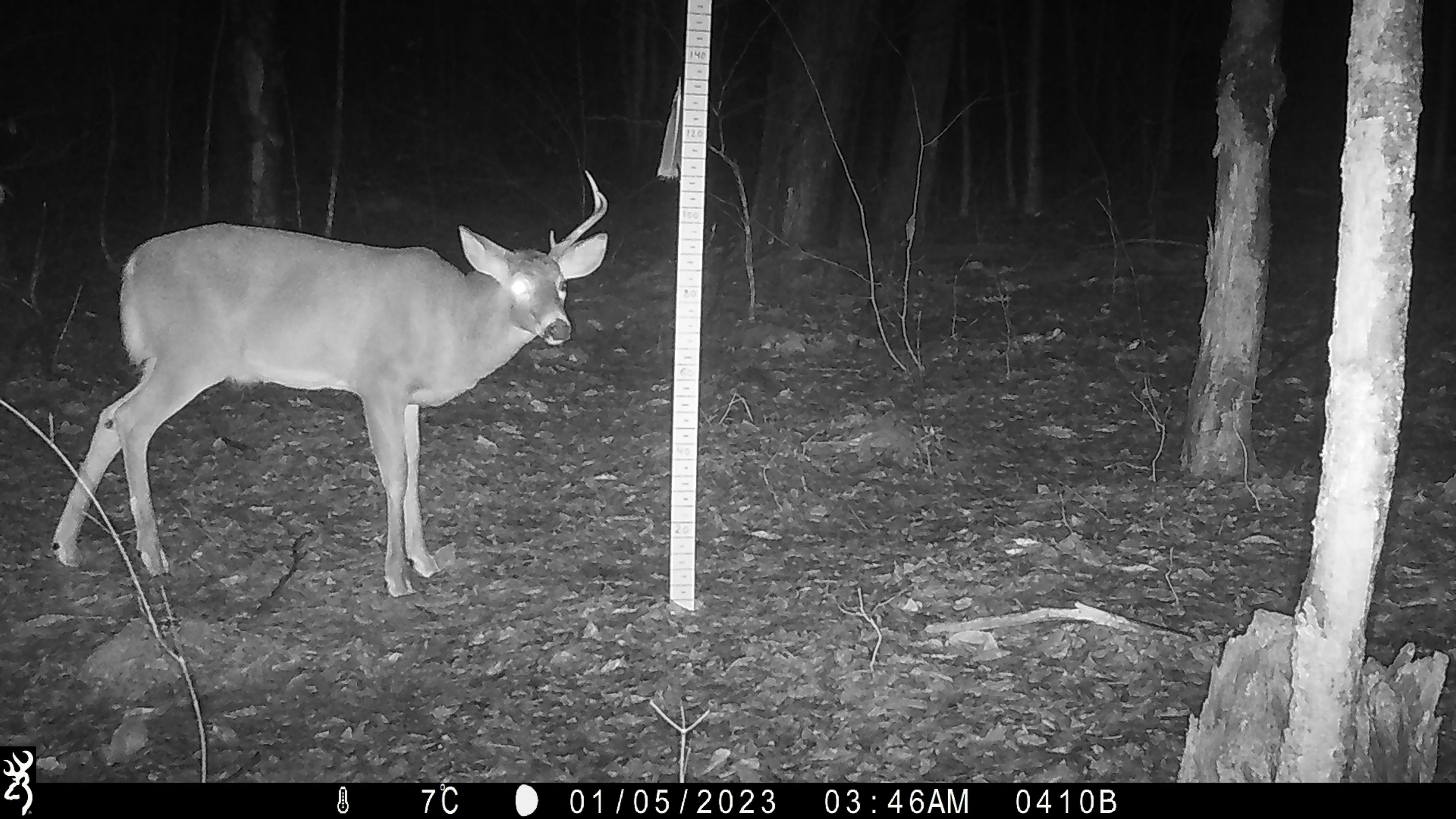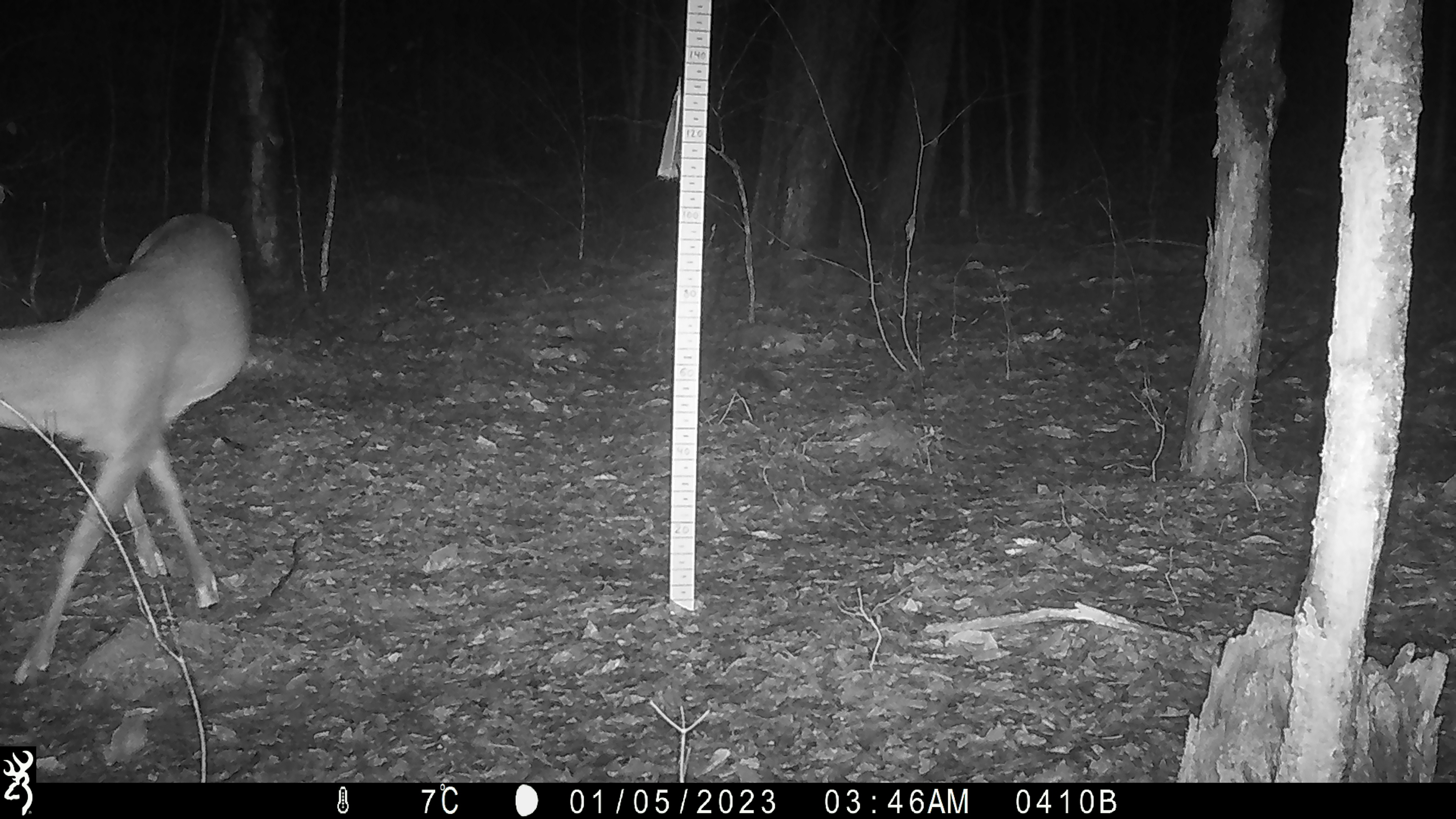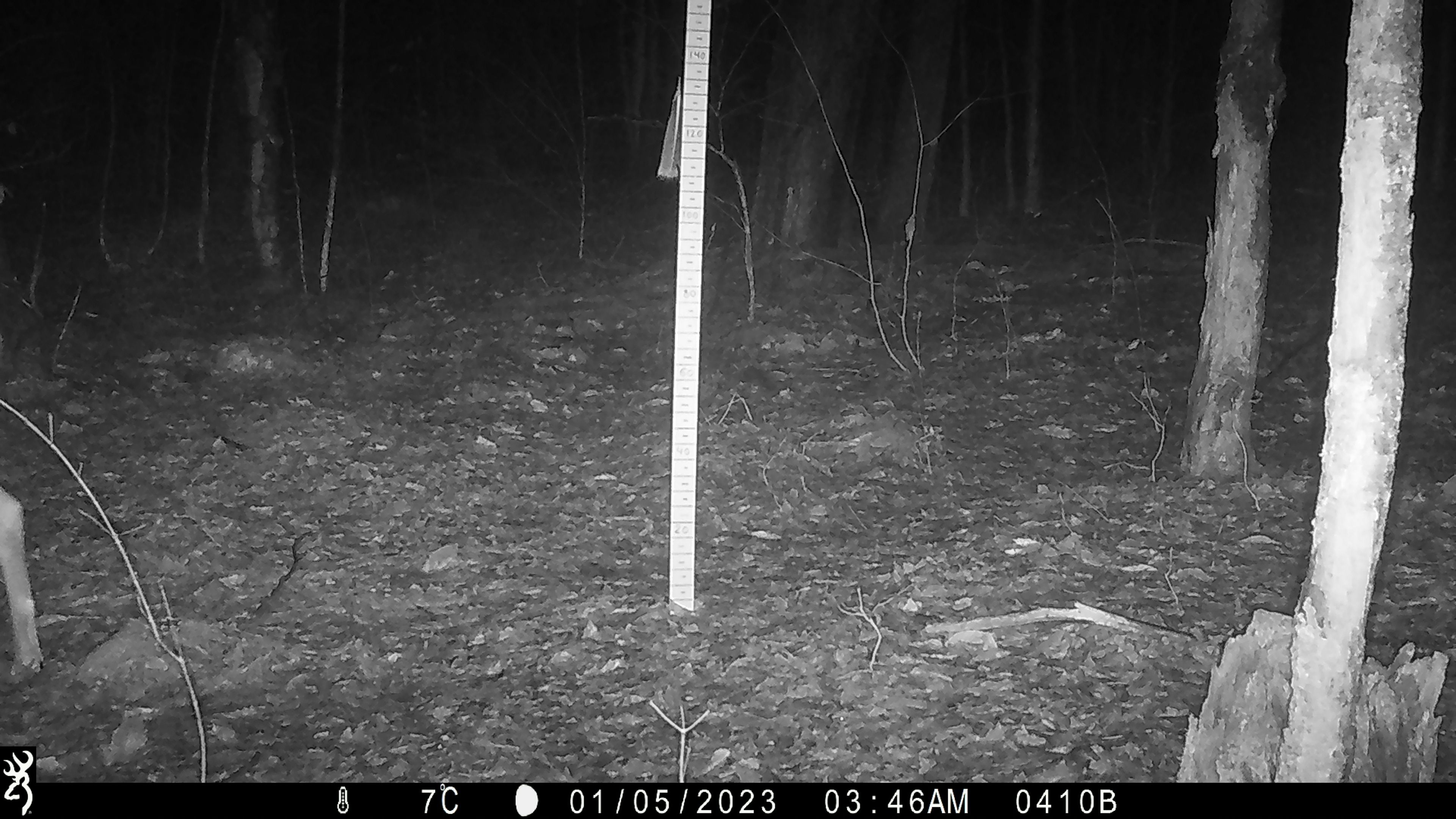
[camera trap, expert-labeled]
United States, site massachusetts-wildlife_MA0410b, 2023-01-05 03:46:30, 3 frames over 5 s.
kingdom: Animalia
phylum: Chordata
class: Mammalia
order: Artiodactyla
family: Cervidae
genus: Odocoileus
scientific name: Odocoileus virginianus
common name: white-tailed deer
White-tailed deer (Odocoileus virginianus).